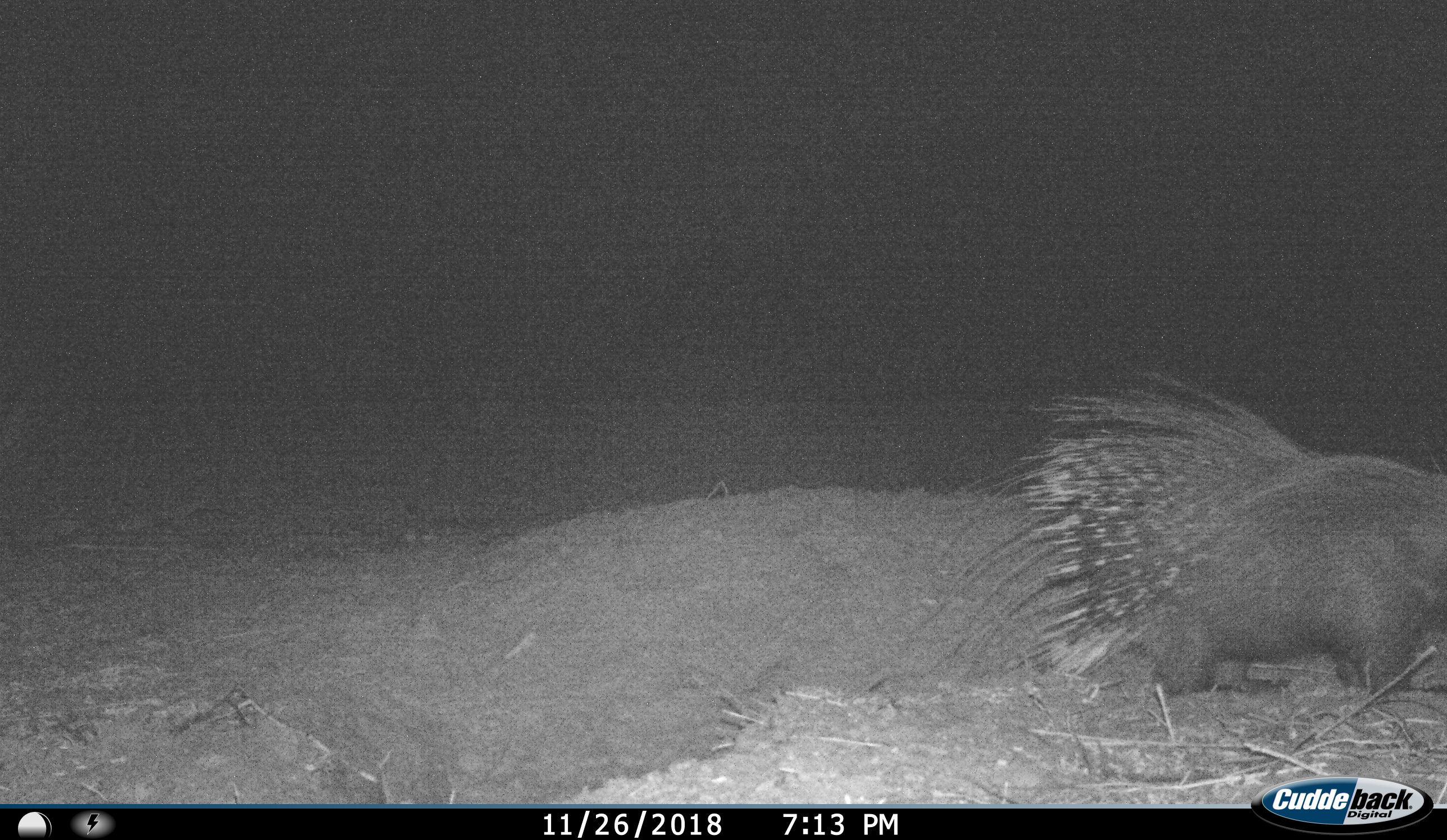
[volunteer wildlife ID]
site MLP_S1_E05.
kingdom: Animalia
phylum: Chordata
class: Mammalia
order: Rodentia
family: Hystricidae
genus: Hystrix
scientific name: Hystrix cristata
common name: crested porcupine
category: porcupine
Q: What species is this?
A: Porcupine (crested porcupine) (Hystrix cristata).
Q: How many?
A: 1.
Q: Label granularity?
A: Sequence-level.